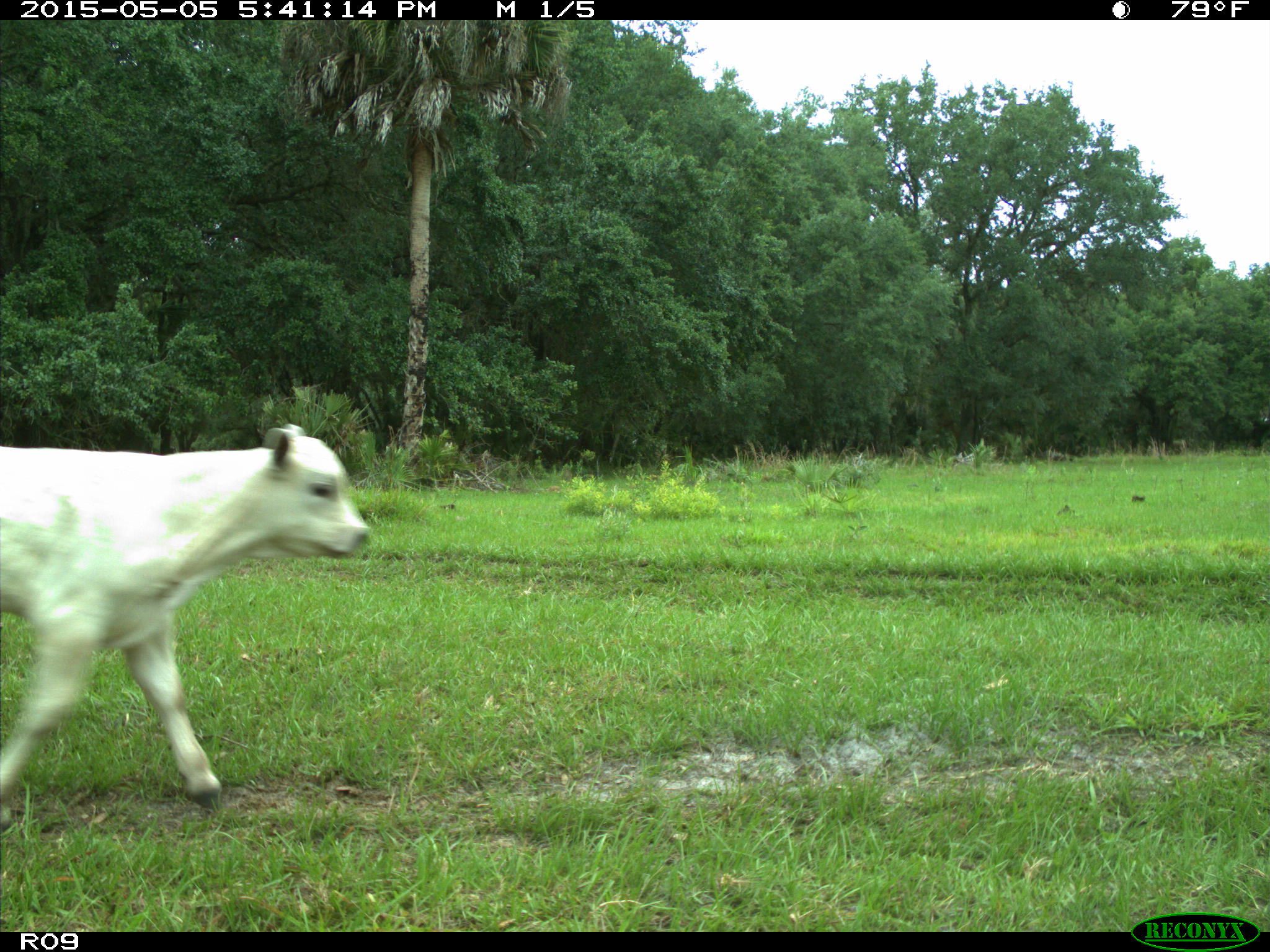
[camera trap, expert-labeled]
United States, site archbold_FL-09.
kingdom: Animalia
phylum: Chordata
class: Mammalia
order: Artiodactyla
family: Bovidae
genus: Bos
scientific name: Bos taurus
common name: domestic cow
Bos taurus (domestic cow).